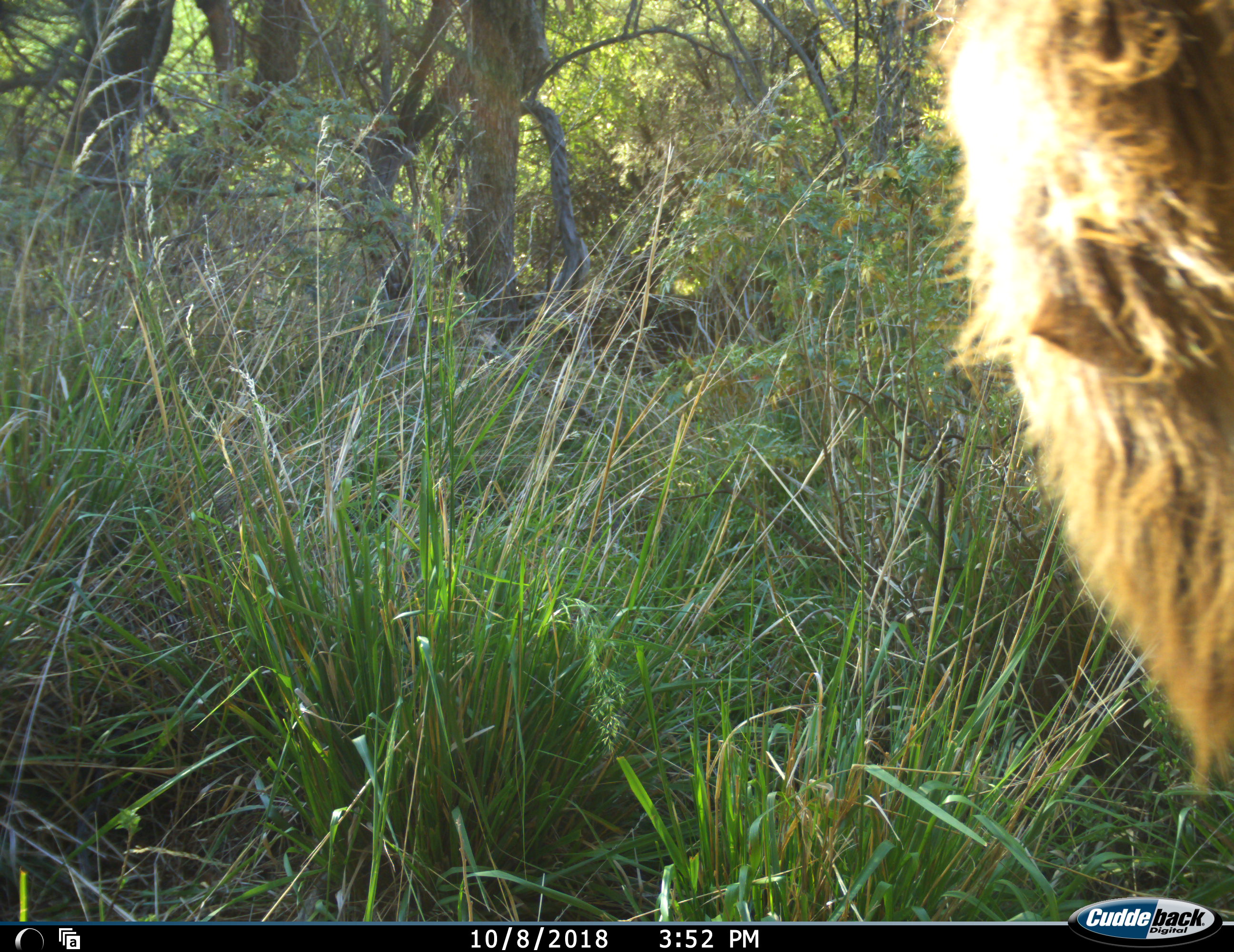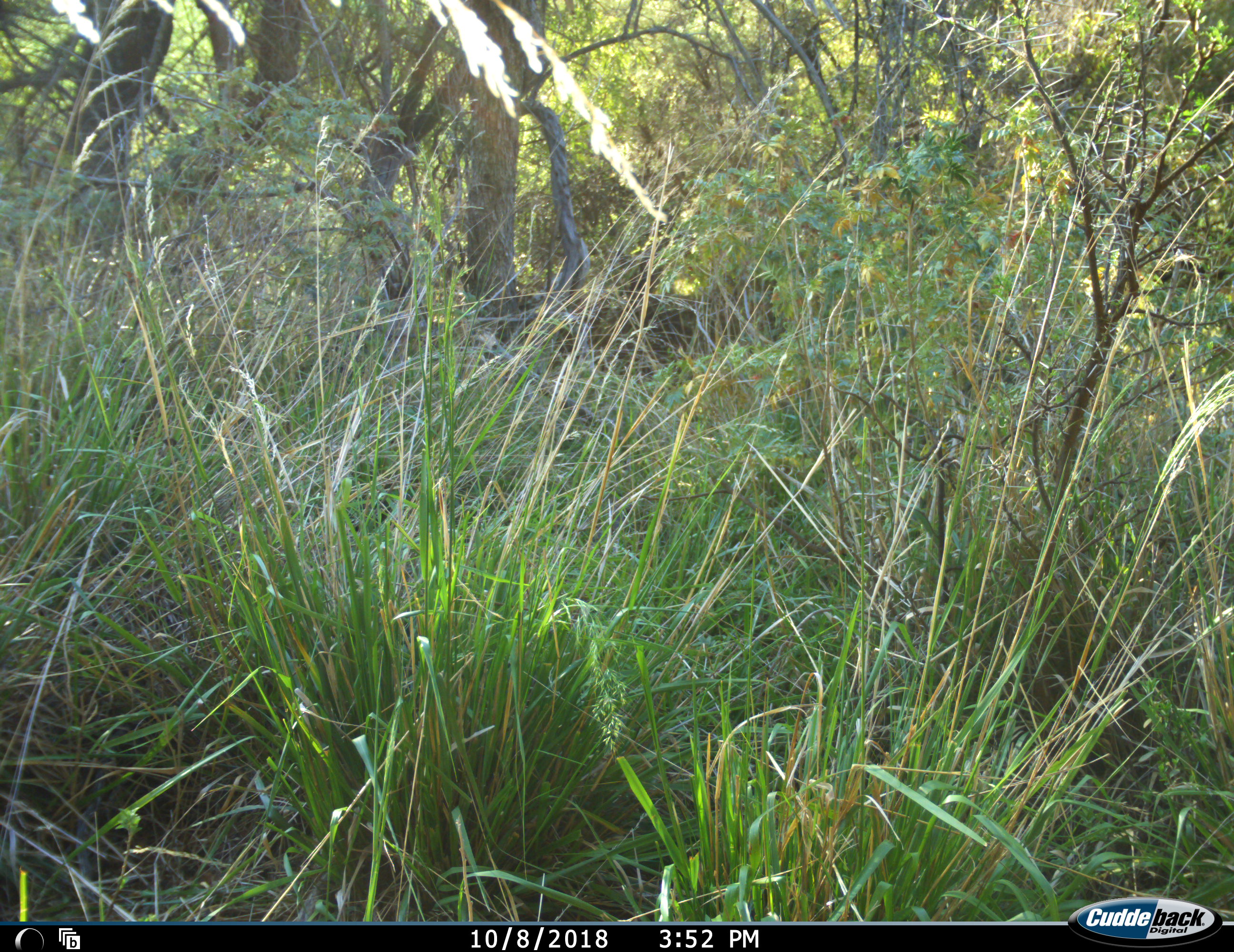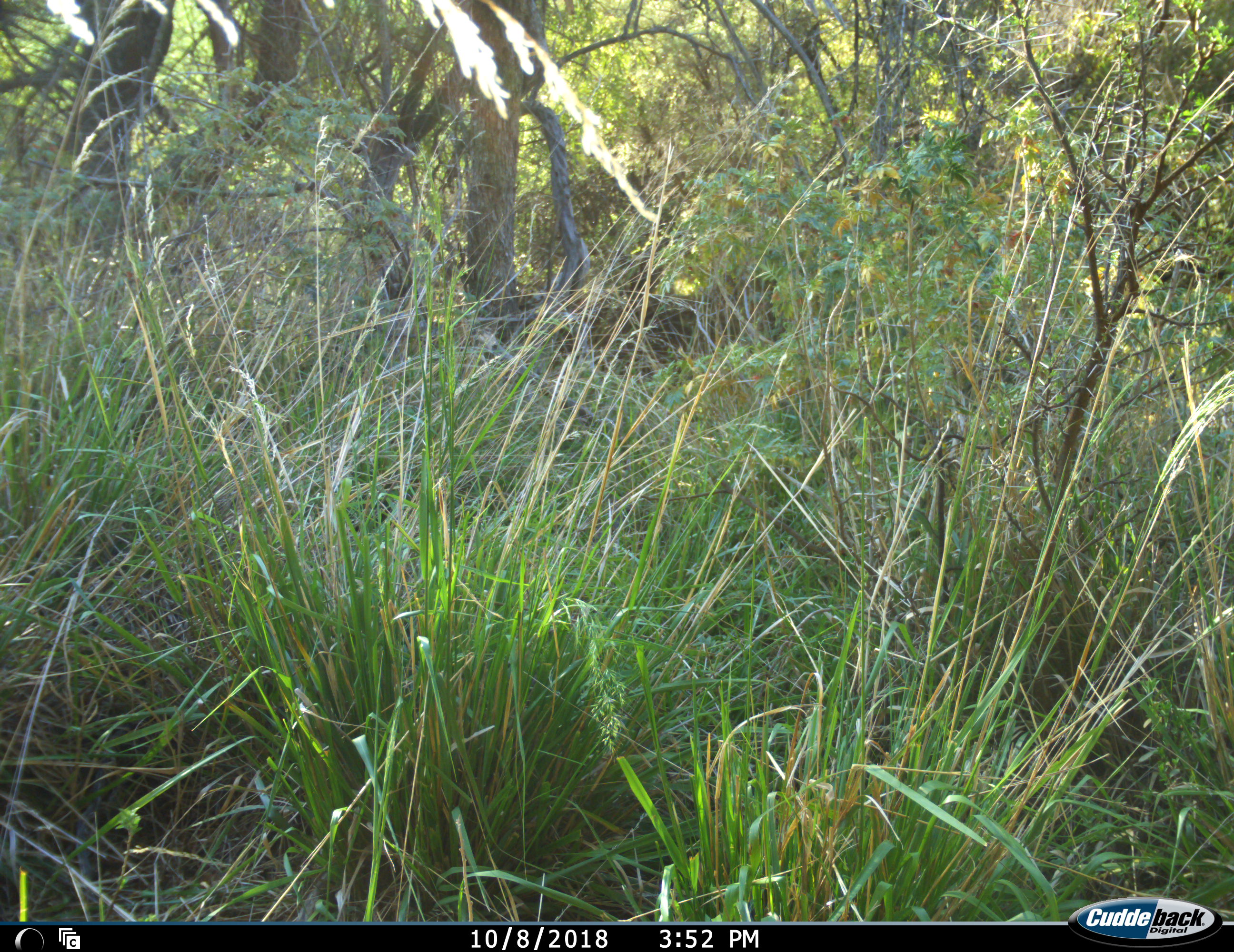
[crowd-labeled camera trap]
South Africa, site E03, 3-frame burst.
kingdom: Animalia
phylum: Chordata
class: Mammalia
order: Artiodactyla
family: Bovidae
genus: Tragelaphus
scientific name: Tragelaphus strepsiceros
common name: greater kudu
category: kudu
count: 1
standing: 0%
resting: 0%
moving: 100%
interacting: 0%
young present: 0%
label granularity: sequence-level